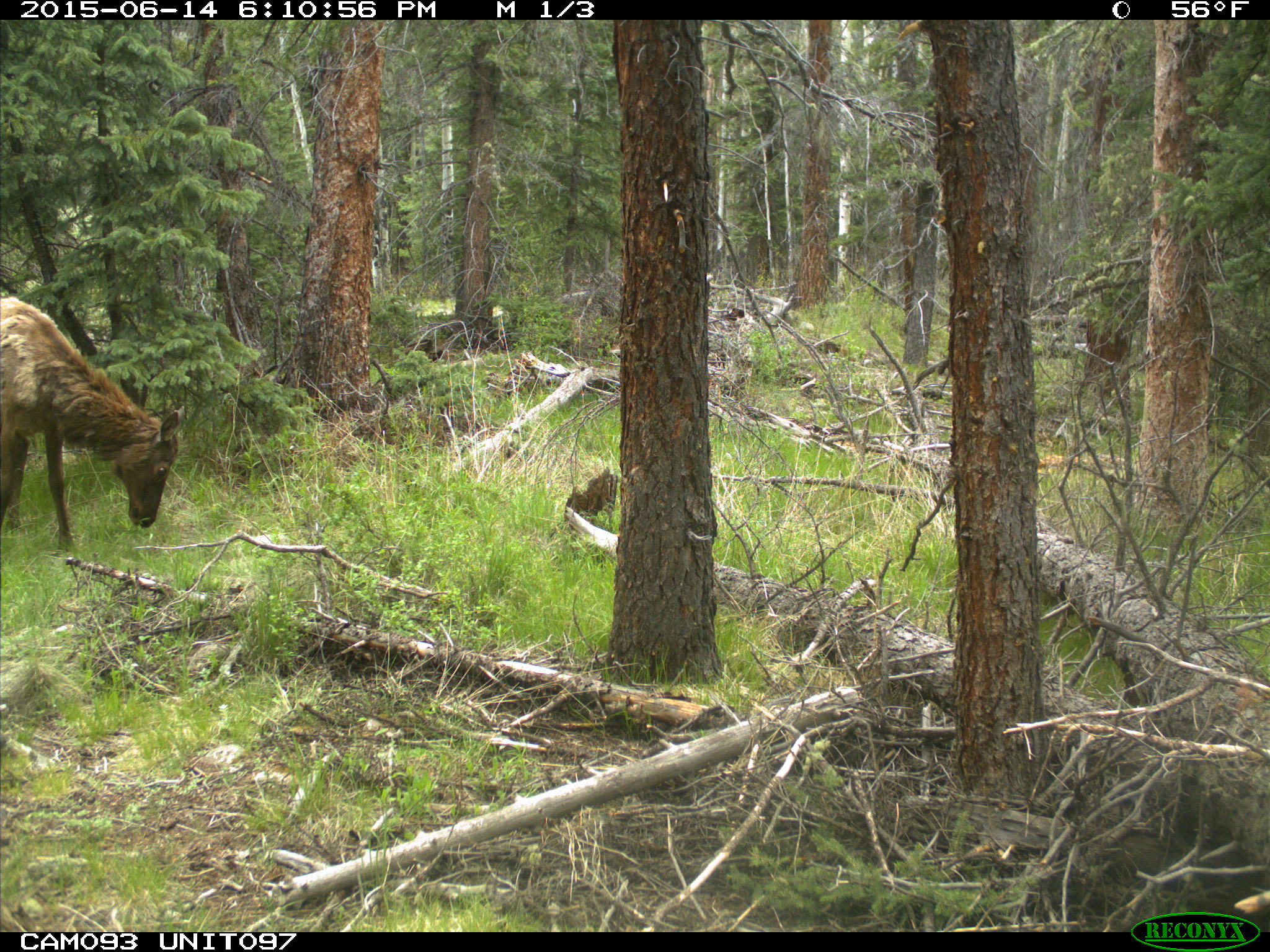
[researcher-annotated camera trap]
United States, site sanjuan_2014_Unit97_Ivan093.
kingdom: Animalia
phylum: Chordata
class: Mammalia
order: Artiodactyla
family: Cervidae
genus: Cervus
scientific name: Cervus elaphus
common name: red deer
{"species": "Cervus elaphus (red deer)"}